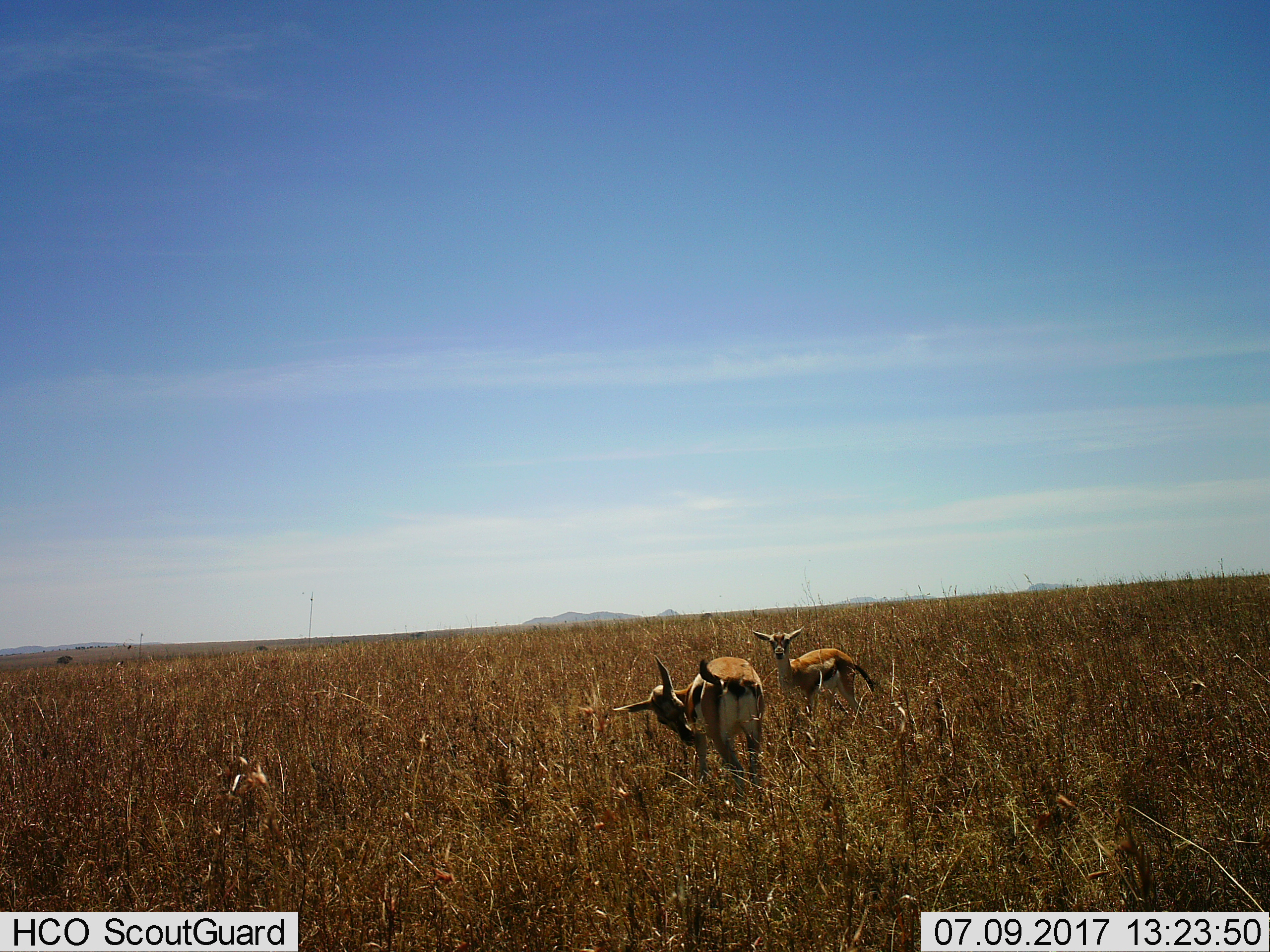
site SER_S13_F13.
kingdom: Animalia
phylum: Chordata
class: Mammalia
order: Artiodactyla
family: Bovidae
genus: Eudorcas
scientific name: Eudorcas thomsonii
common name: thomson's gazelle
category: gazellethomsons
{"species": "gazellethomsons (thomson's gazelle) (Eudorcas thomsonii)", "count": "2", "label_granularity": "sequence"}